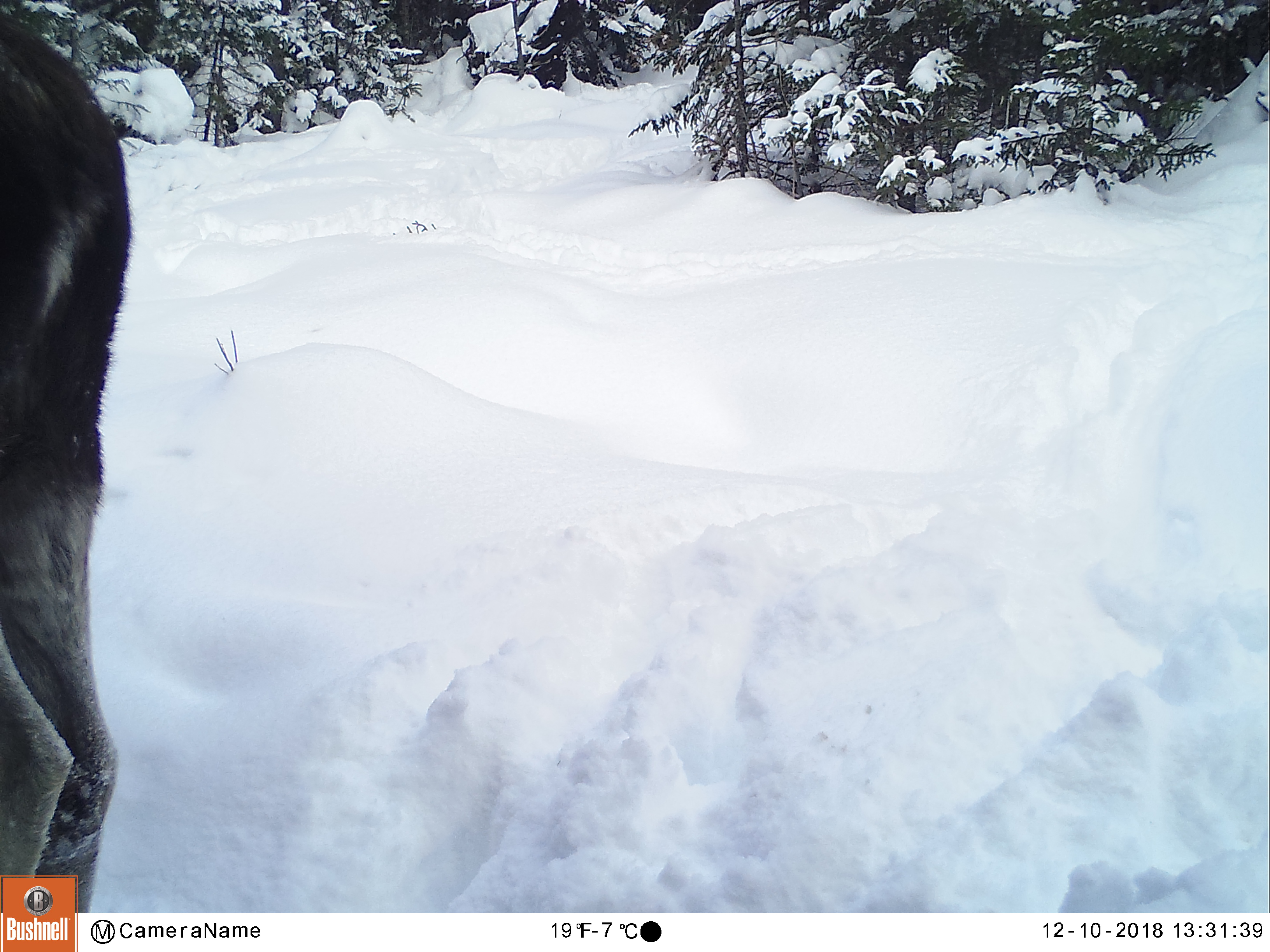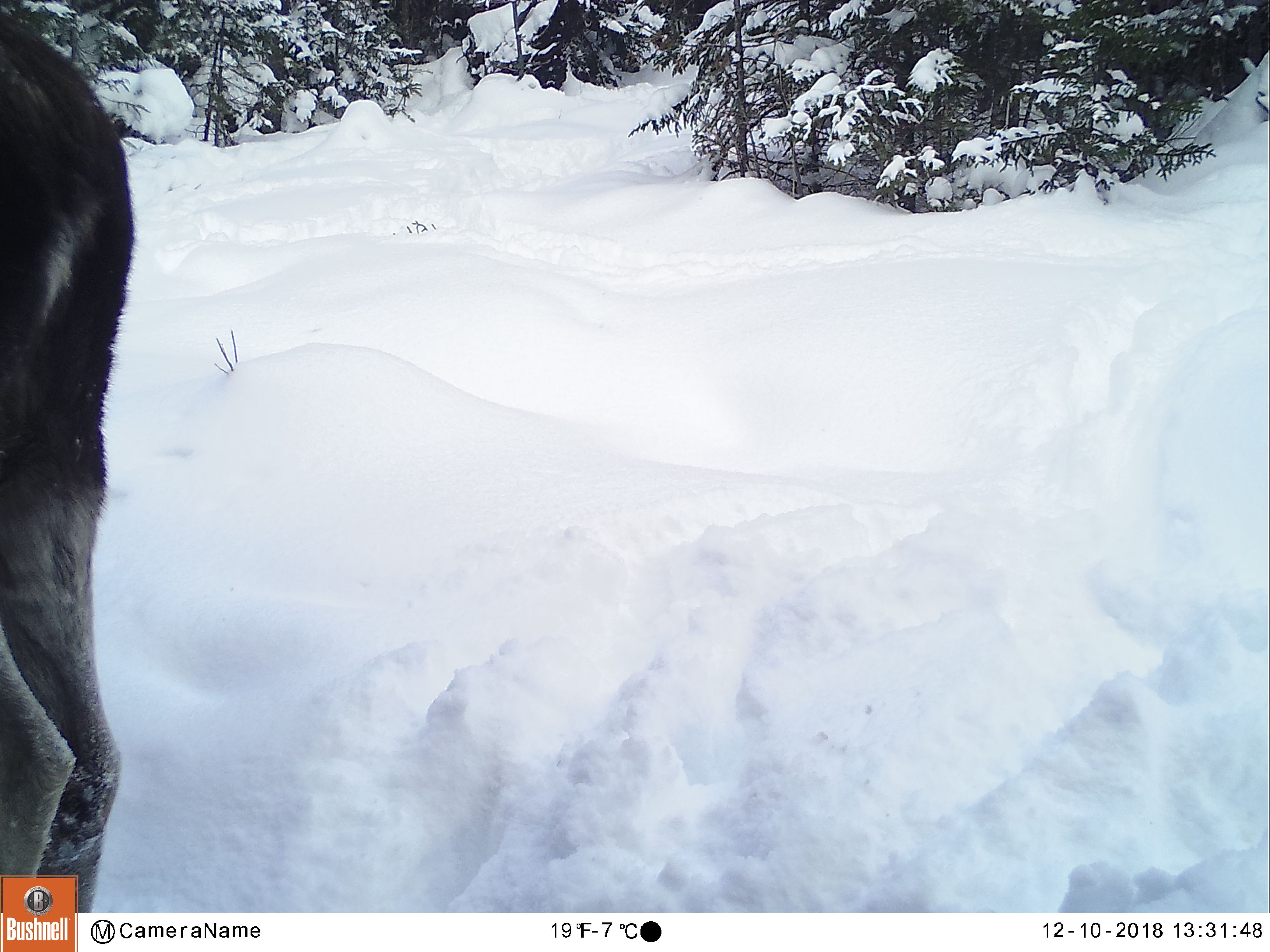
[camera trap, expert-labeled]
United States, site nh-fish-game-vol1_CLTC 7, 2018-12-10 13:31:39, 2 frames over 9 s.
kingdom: Animalia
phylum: Chordata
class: Mammalia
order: Artiodactyla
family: Cervidae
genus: Alces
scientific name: Alces alces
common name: moose